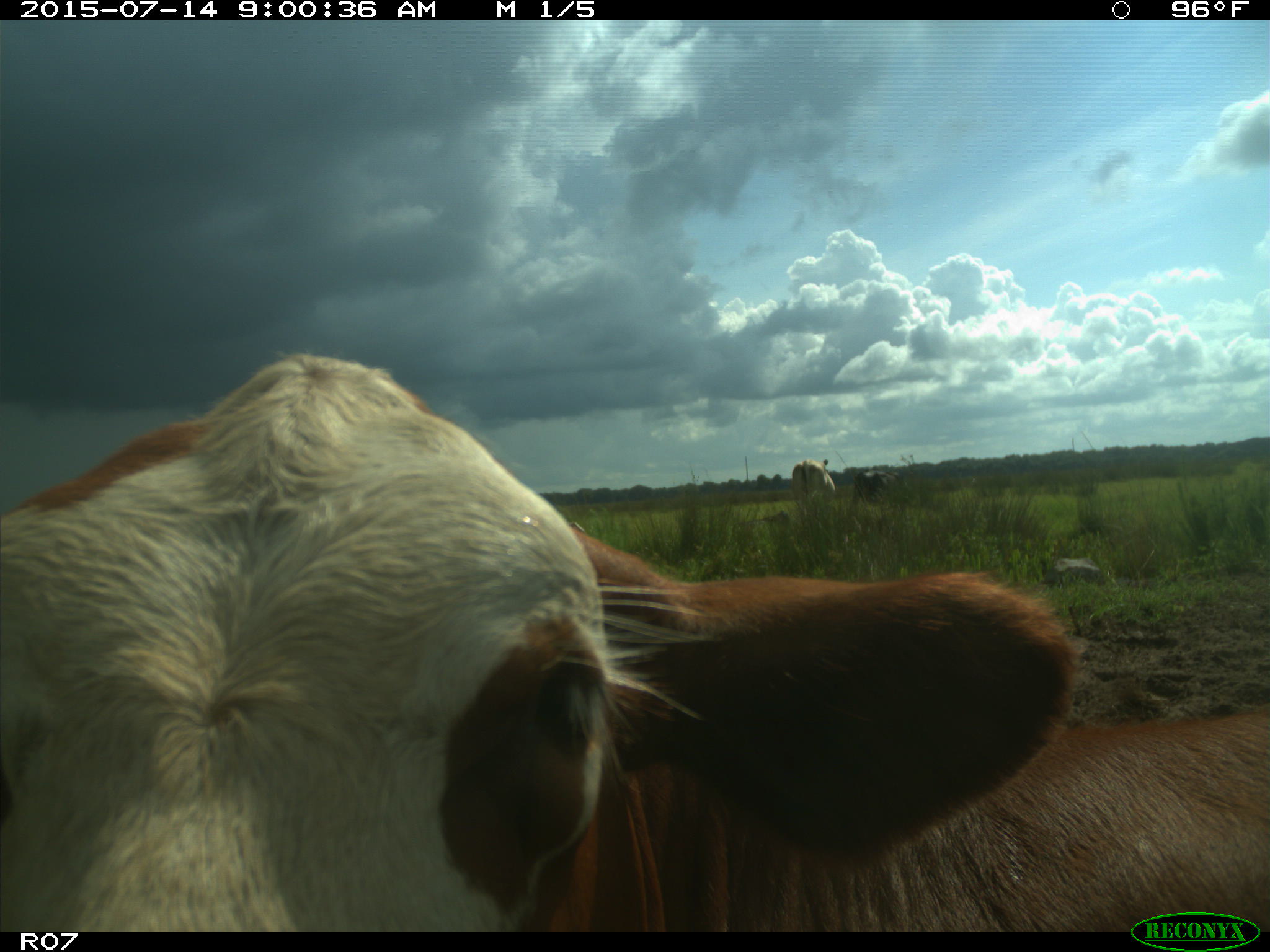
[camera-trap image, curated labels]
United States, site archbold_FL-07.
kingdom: Animalia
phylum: Chordata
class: Mammalia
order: Artiodactyla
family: Bovidae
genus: Bos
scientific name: Bos taurus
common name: domestic cow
Bos taurus (domestic cow).